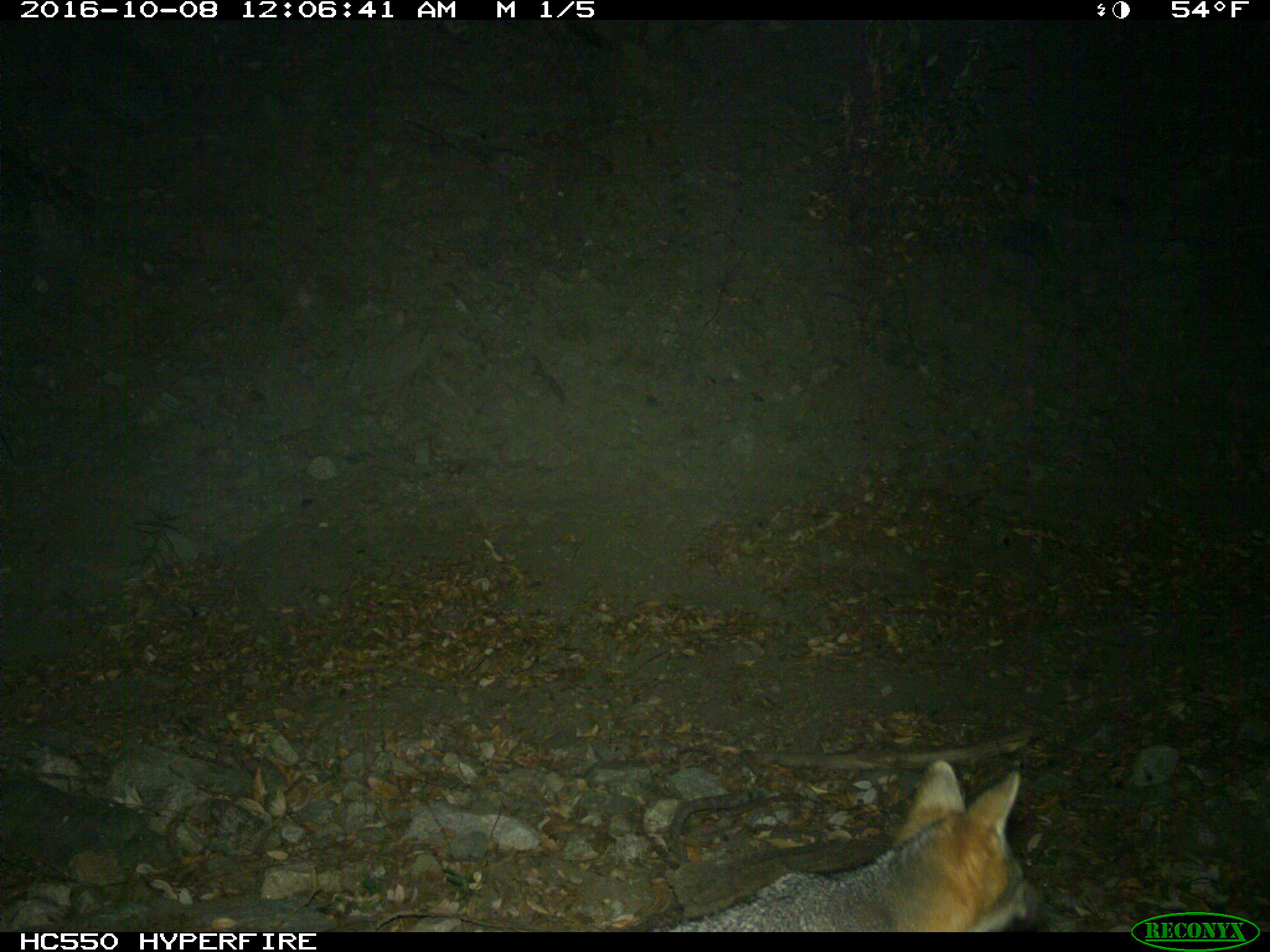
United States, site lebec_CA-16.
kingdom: Animalia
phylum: Chordata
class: Mammalia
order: Carnivora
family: Canidae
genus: Urocyon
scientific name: Urocyon cinereoargenteus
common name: gray fox